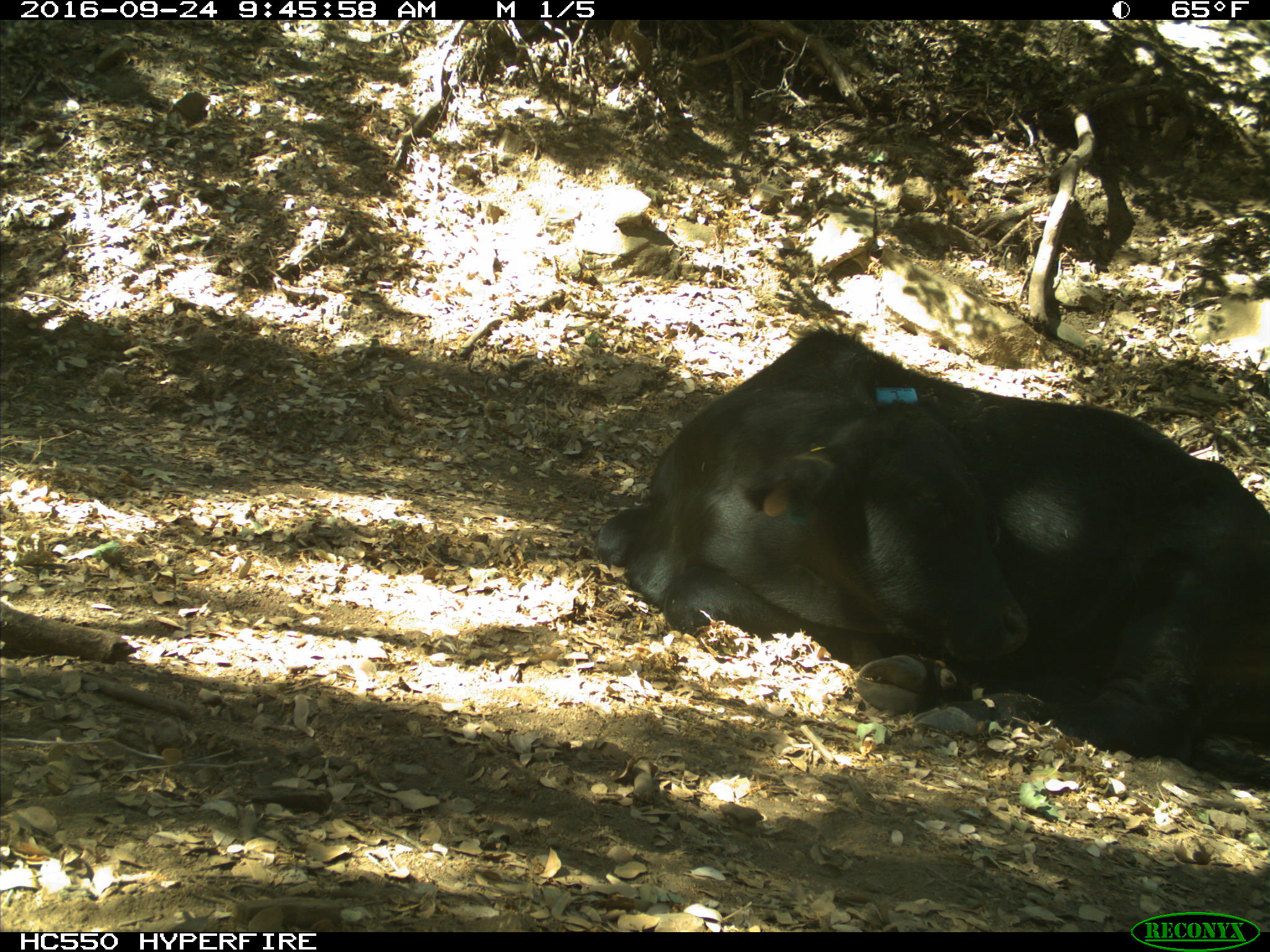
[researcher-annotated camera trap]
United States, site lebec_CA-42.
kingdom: Animalia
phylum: Chordata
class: Mammalia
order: Artiodactyla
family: Bovidae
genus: Bos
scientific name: Bos taurus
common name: domestic cow